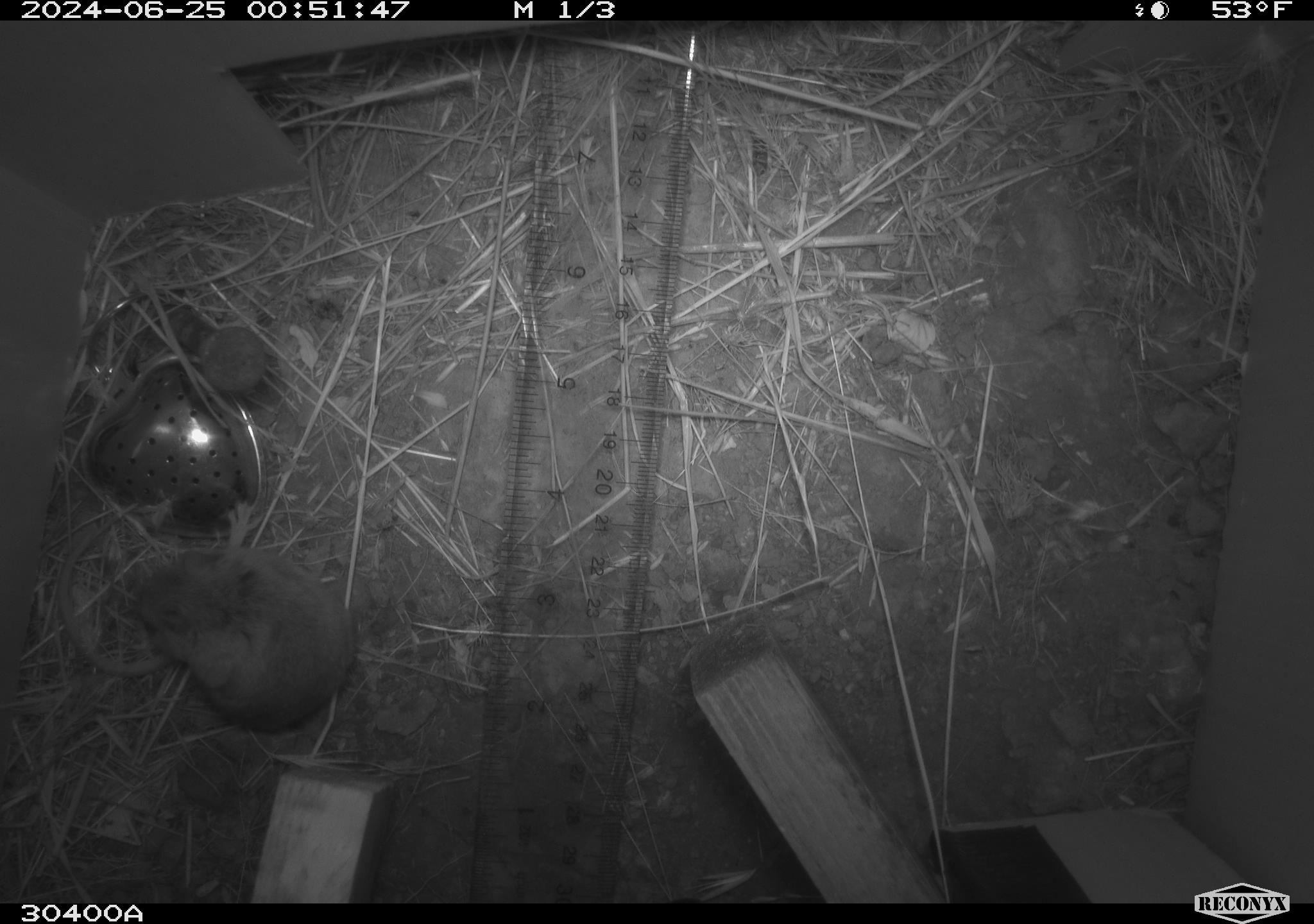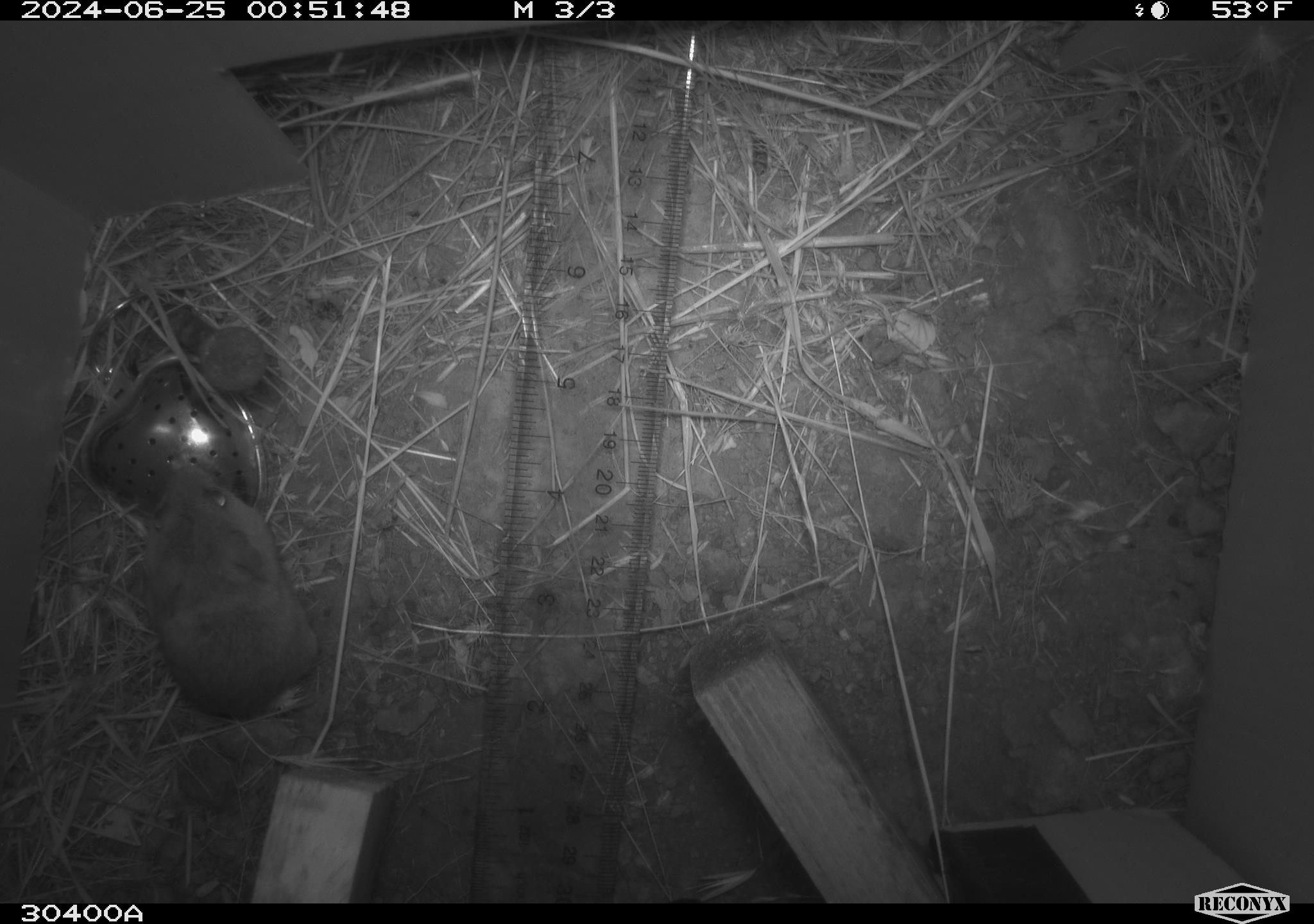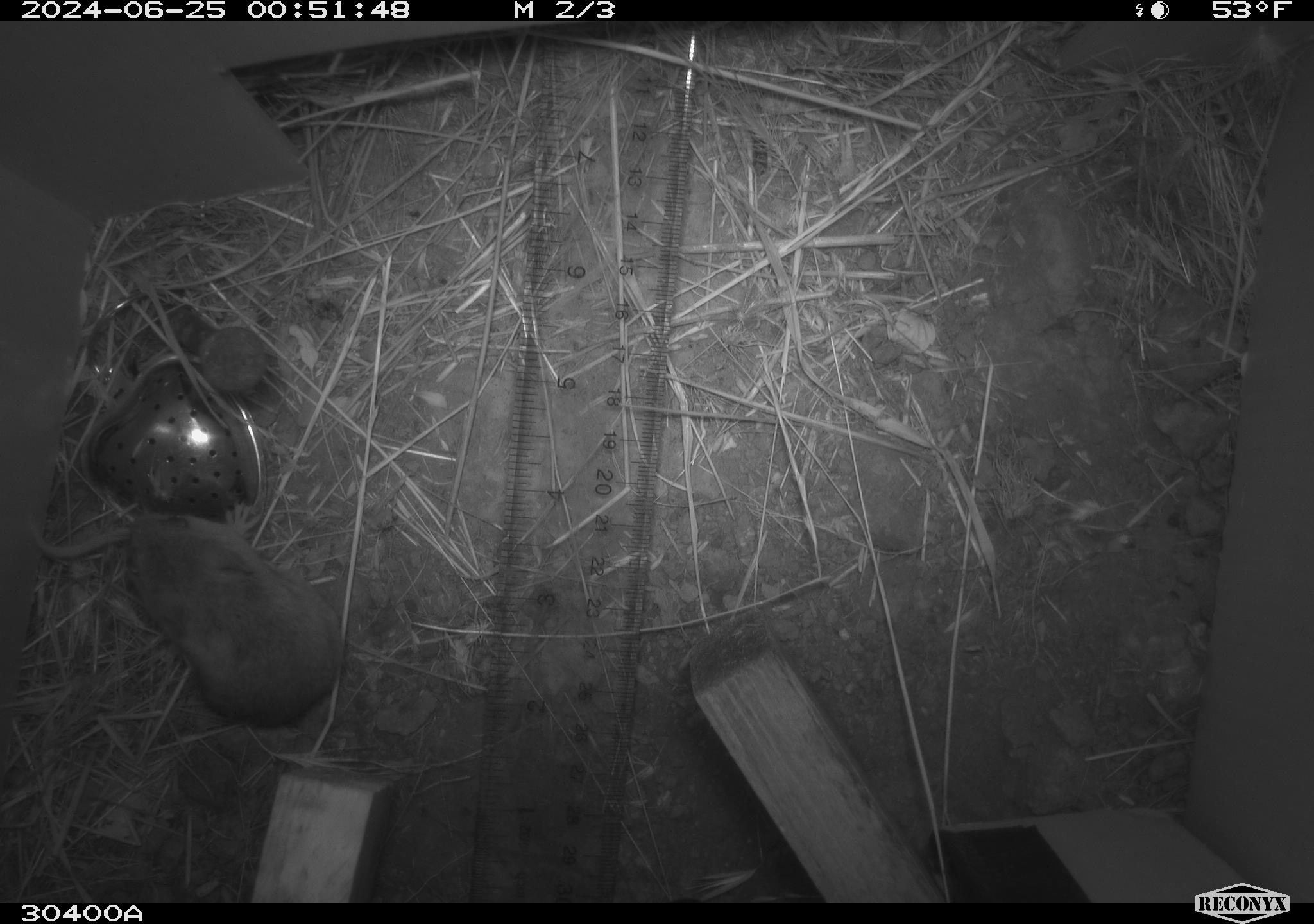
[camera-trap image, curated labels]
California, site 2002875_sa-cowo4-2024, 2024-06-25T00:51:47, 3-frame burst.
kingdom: Animalia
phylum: Chordata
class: Mammalia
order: Rodentia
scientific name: Rodentia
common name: rodent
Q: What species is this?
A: Rodent (Rodentia).